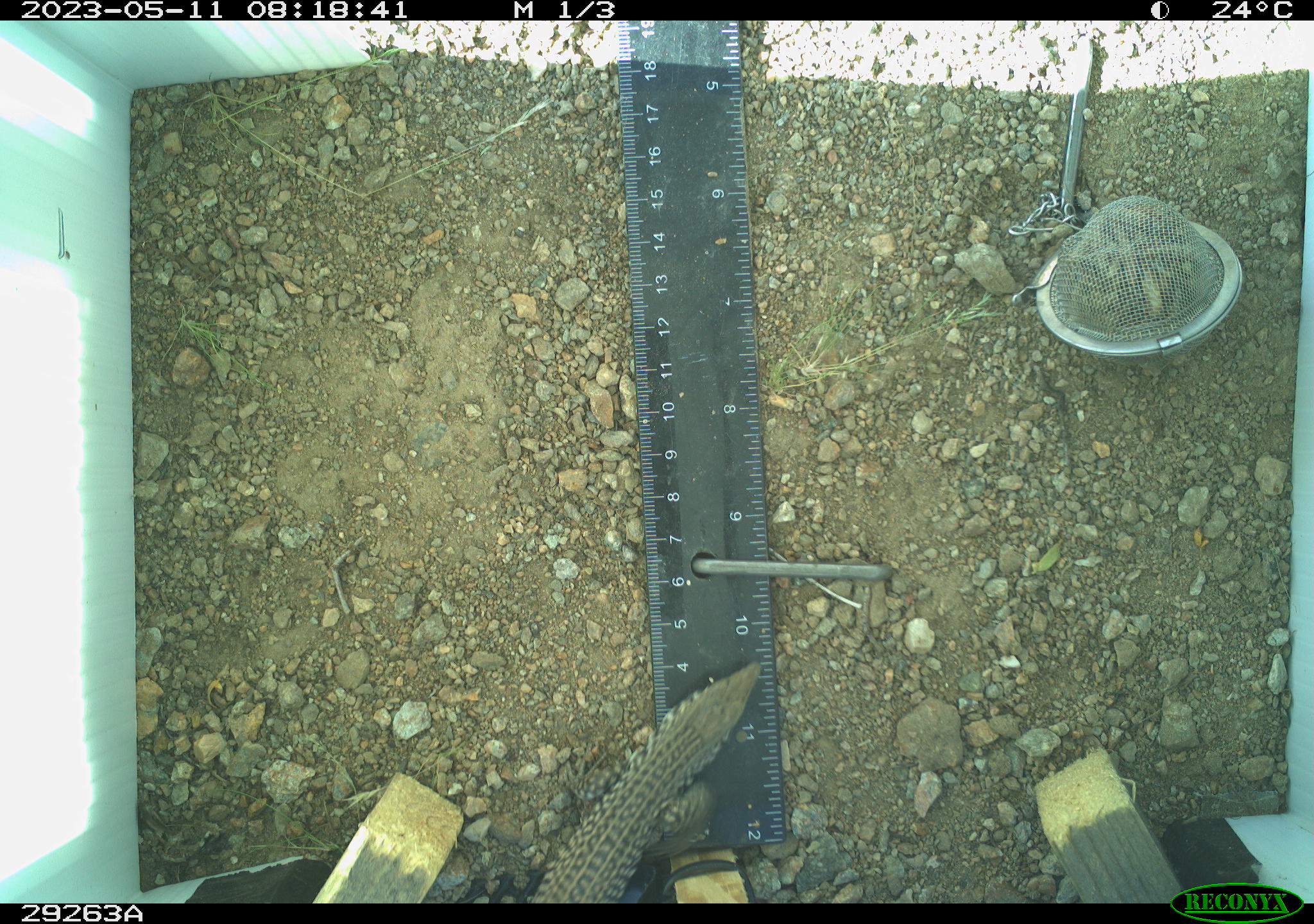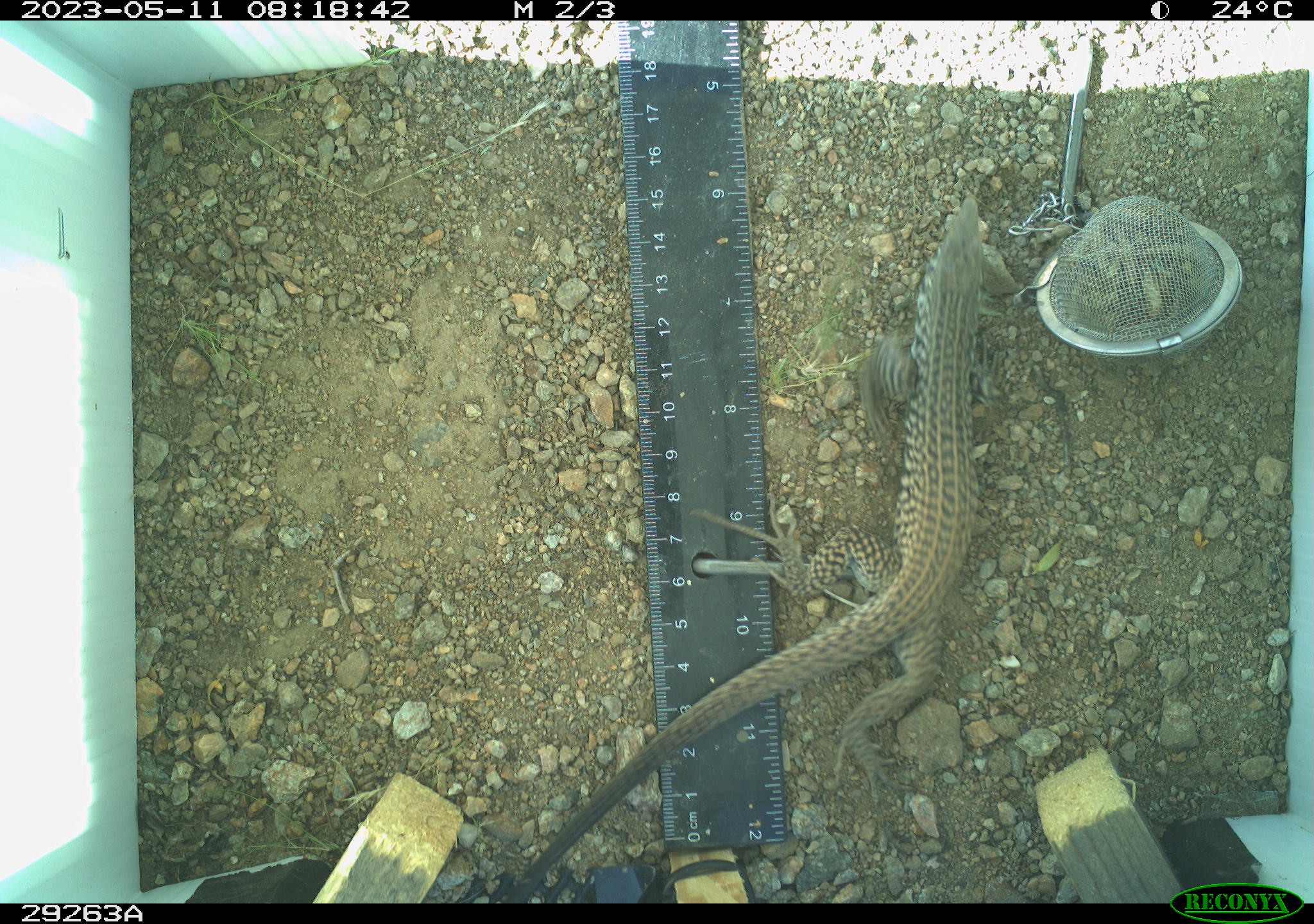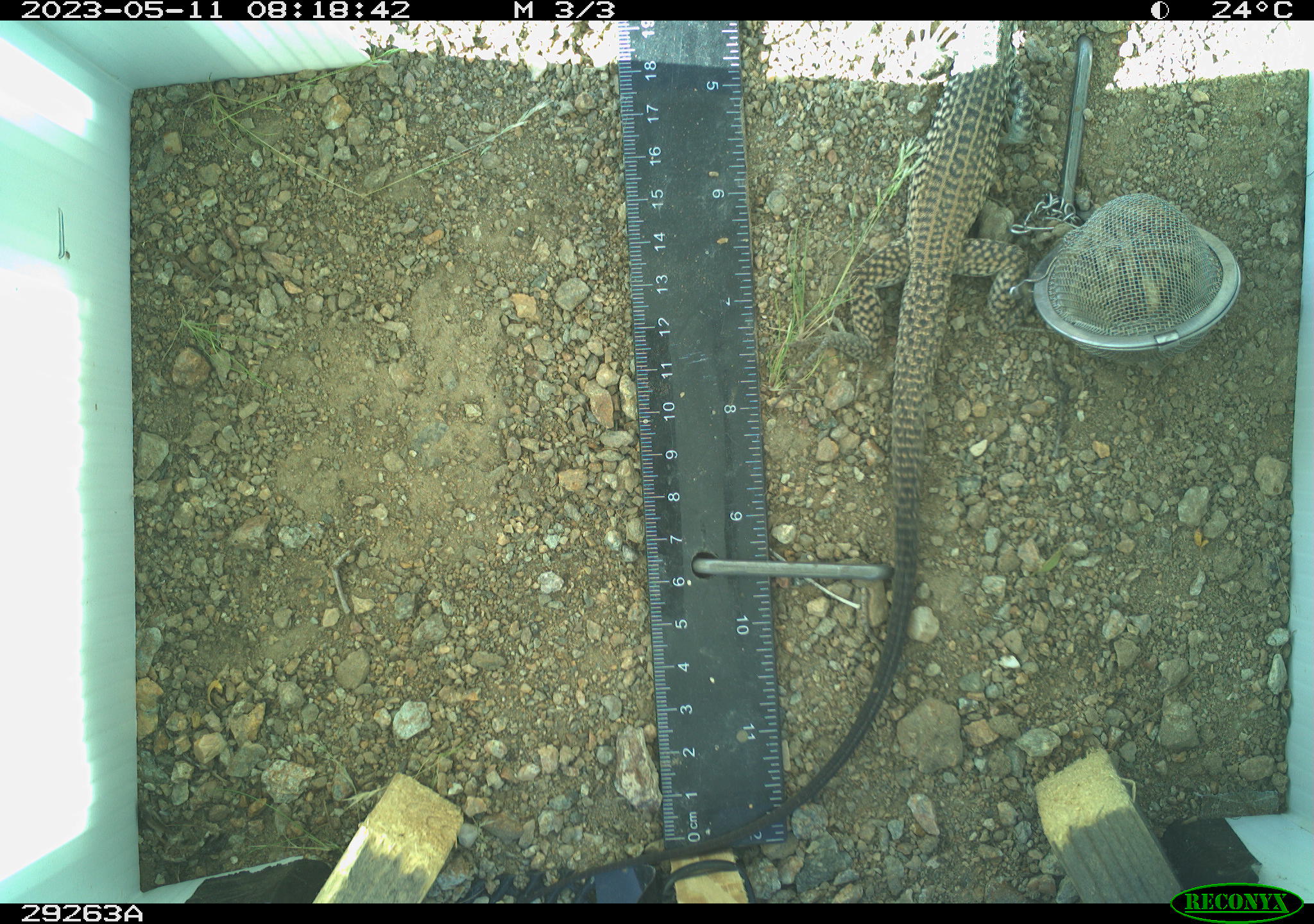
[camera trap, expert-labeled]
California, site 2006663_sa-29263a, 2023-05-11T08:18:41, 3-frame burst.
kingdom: Animalia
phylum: Chordata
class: Reptilia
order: Squamata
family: Teiidae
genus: Aspidoscelis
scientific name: Aspidoscelis tigris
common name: western whiptail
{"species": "western whiptail (Aspidoscelis tigris)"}